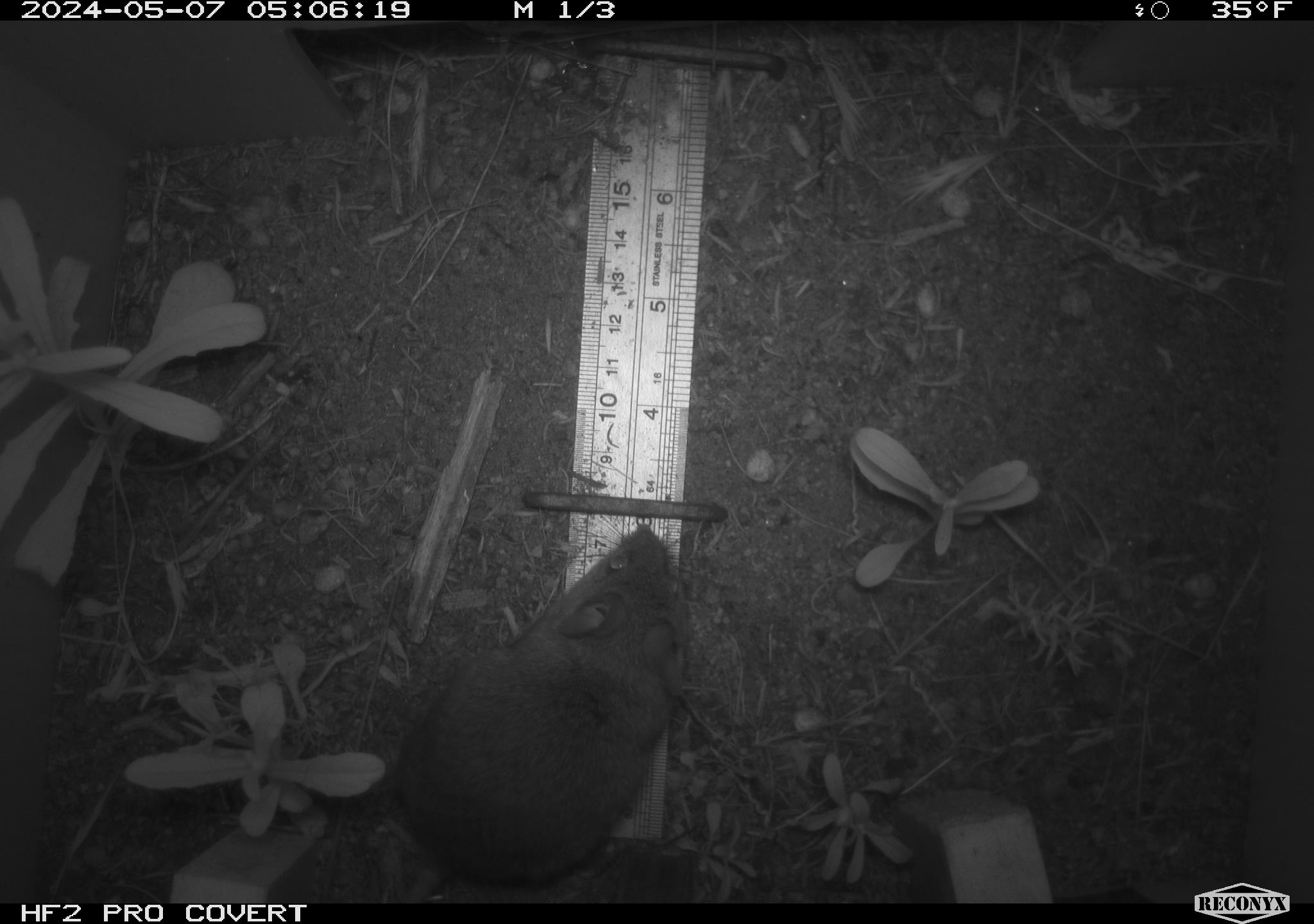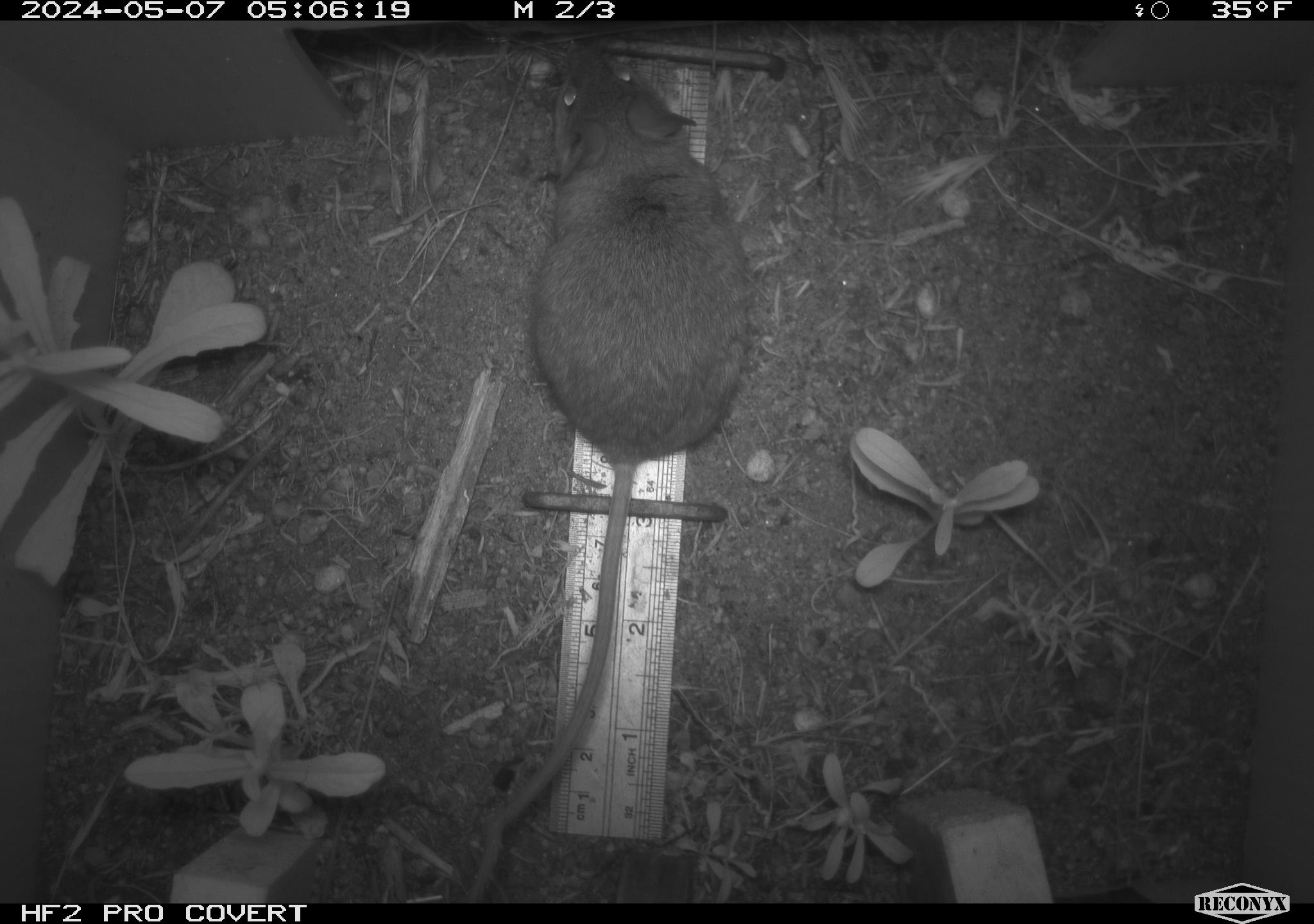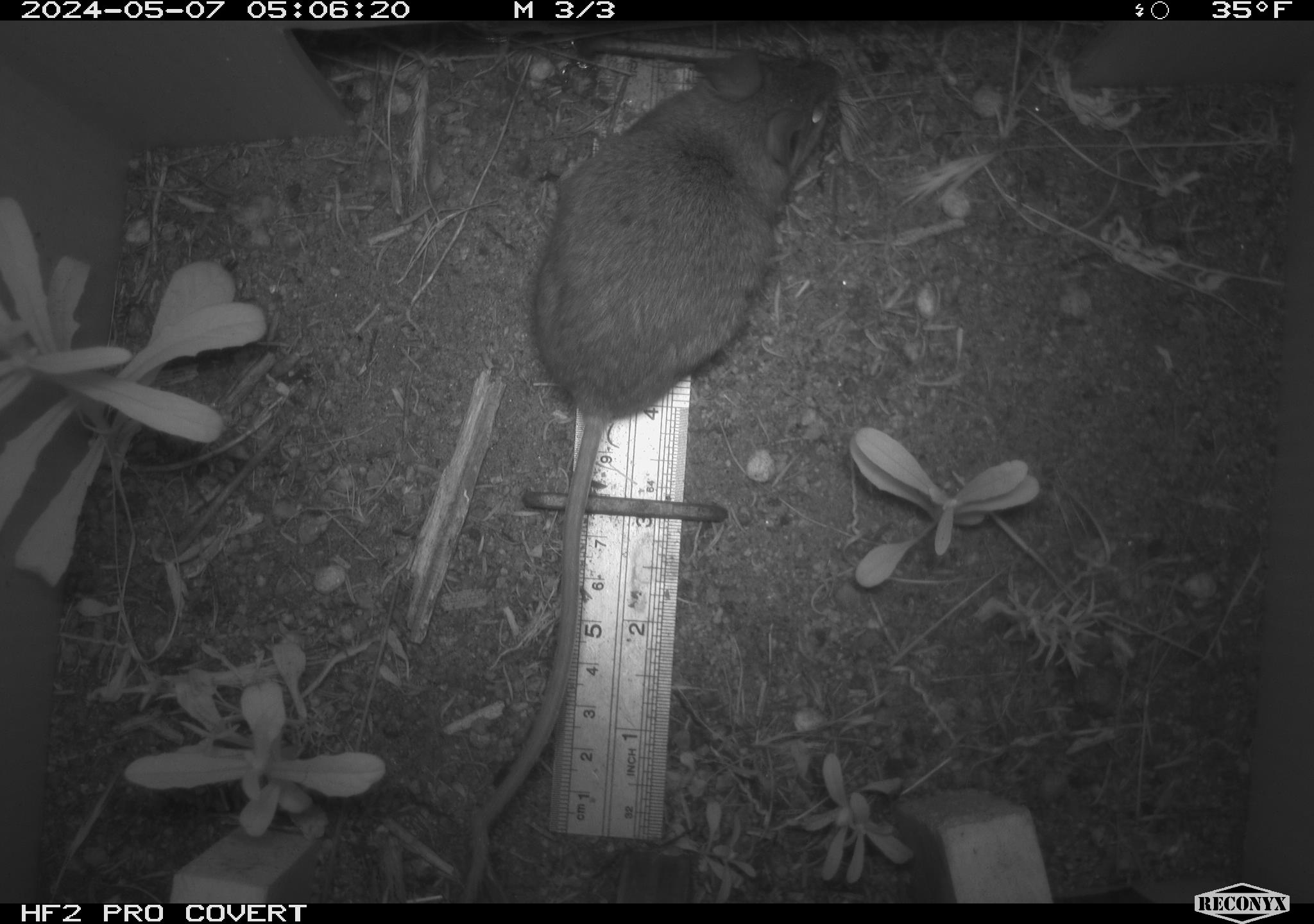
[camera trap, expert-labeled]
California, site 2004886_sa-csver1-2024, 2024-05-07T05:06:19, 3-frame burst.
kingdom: Animalia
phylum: Chordata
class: Mammalia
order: Rodentia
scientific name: Rodentia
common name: rodent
Rodent (Rodentia).